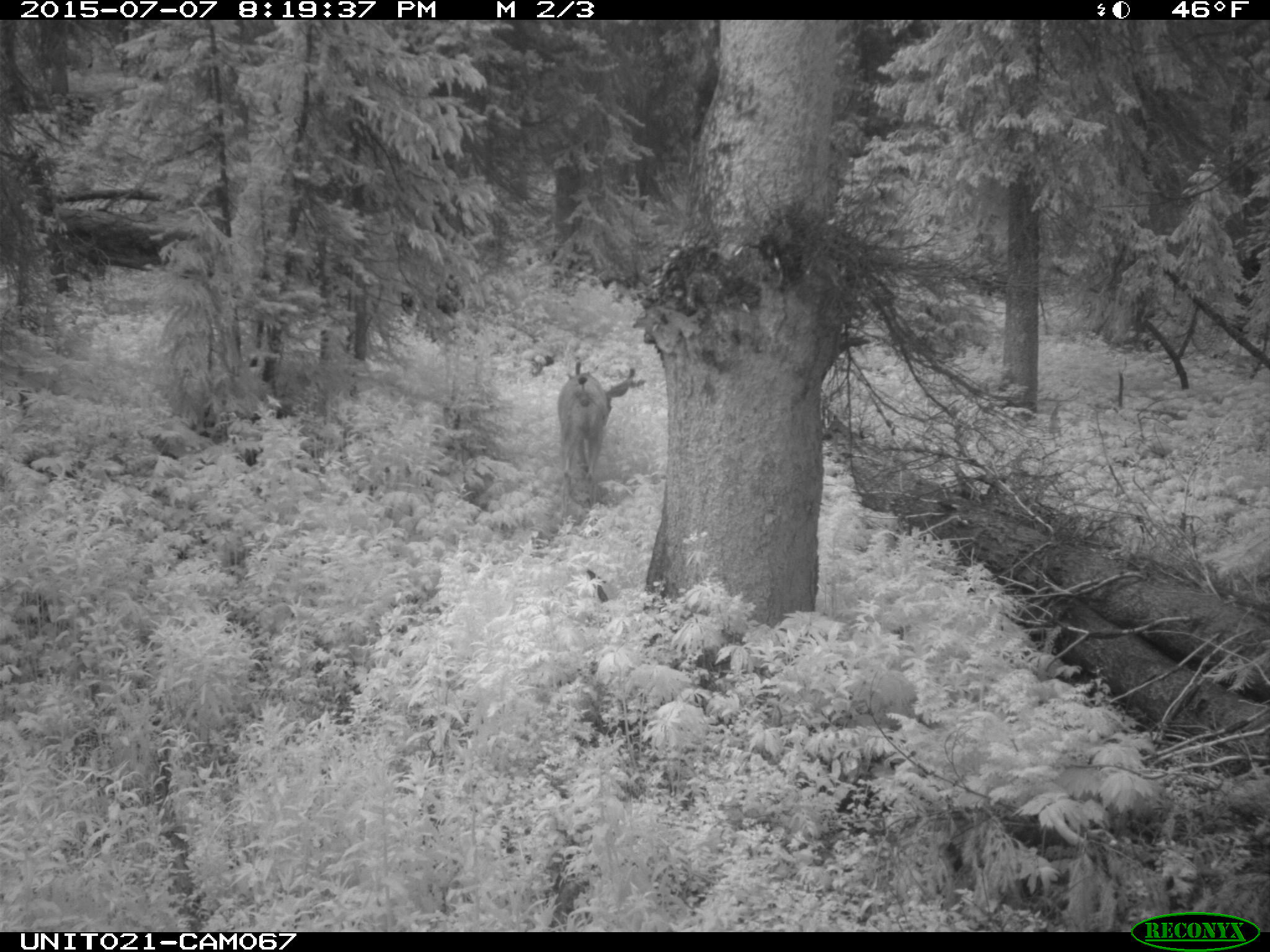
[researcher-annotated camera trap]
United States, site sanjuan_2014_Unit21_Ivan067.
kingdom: Animalia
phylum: Chordata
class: Mammalia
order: Artiodactyla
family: Cervidae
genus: Odocoileus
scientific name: Odocoileus hemionus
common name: mule deer